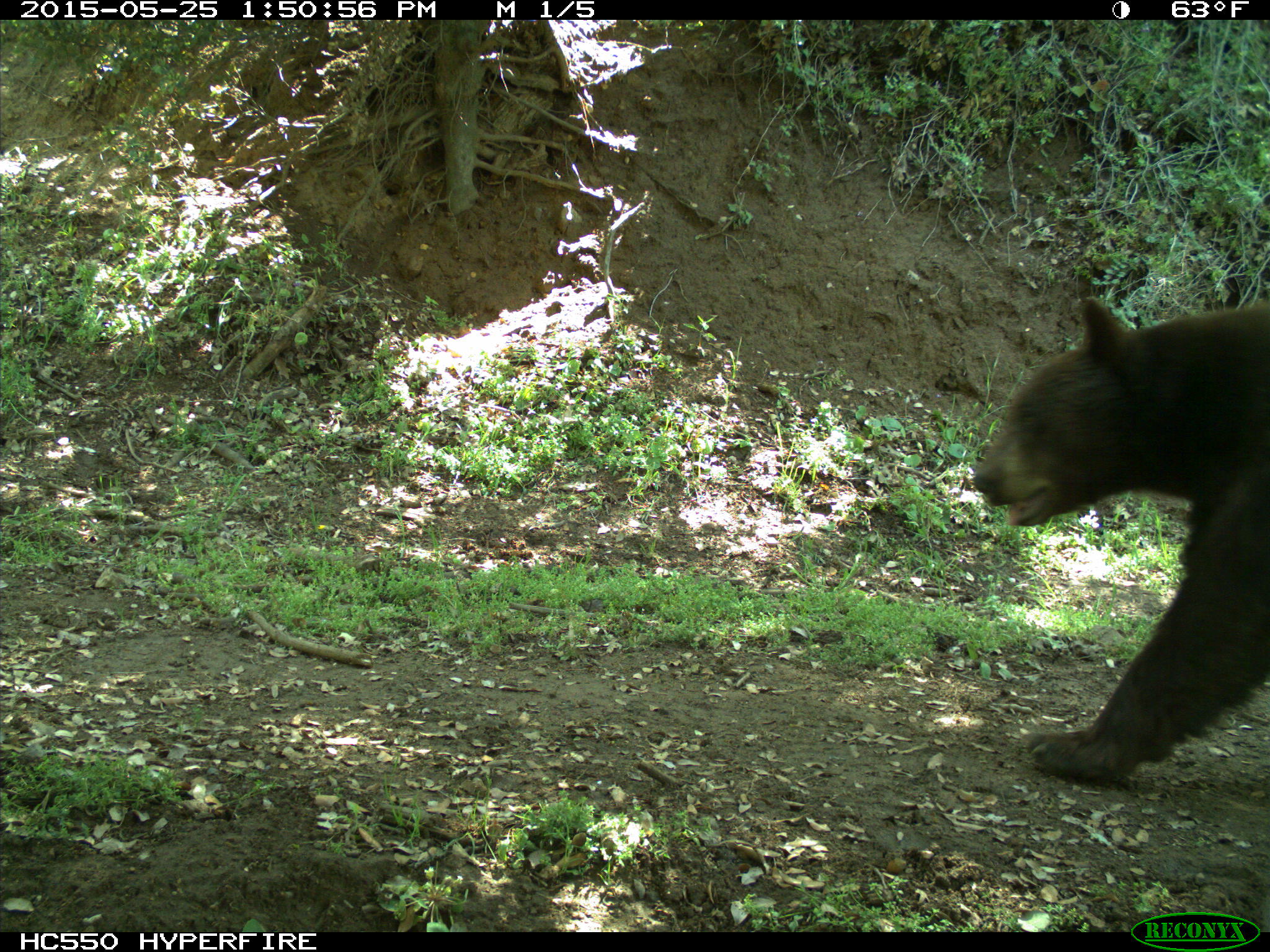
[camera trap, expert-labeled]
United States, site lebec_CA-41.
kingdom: Animalia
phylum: Chordata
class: Mammalia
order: Carnivora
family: Ursidae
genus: Ursus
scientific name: Ursus americanus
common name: american black bear